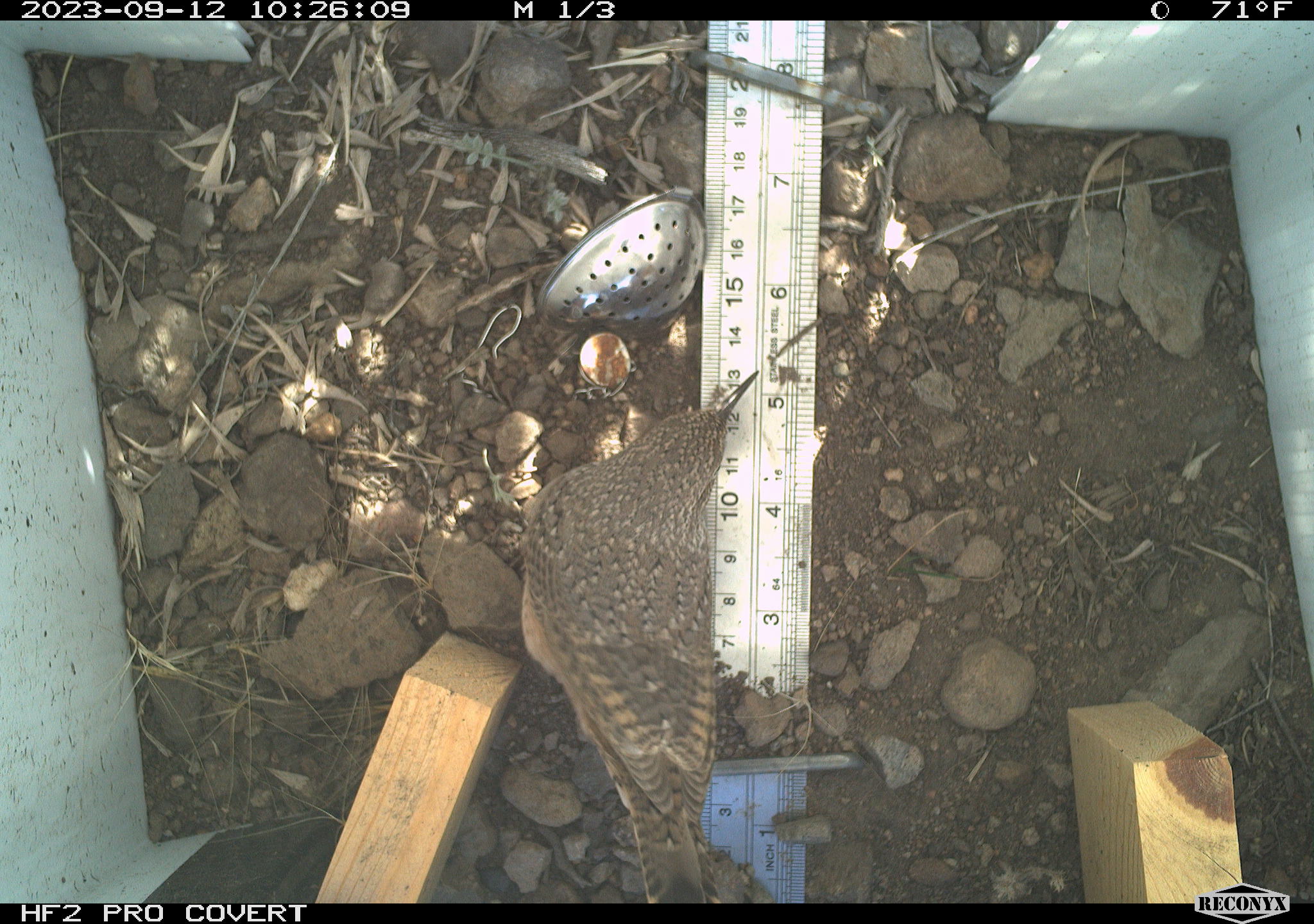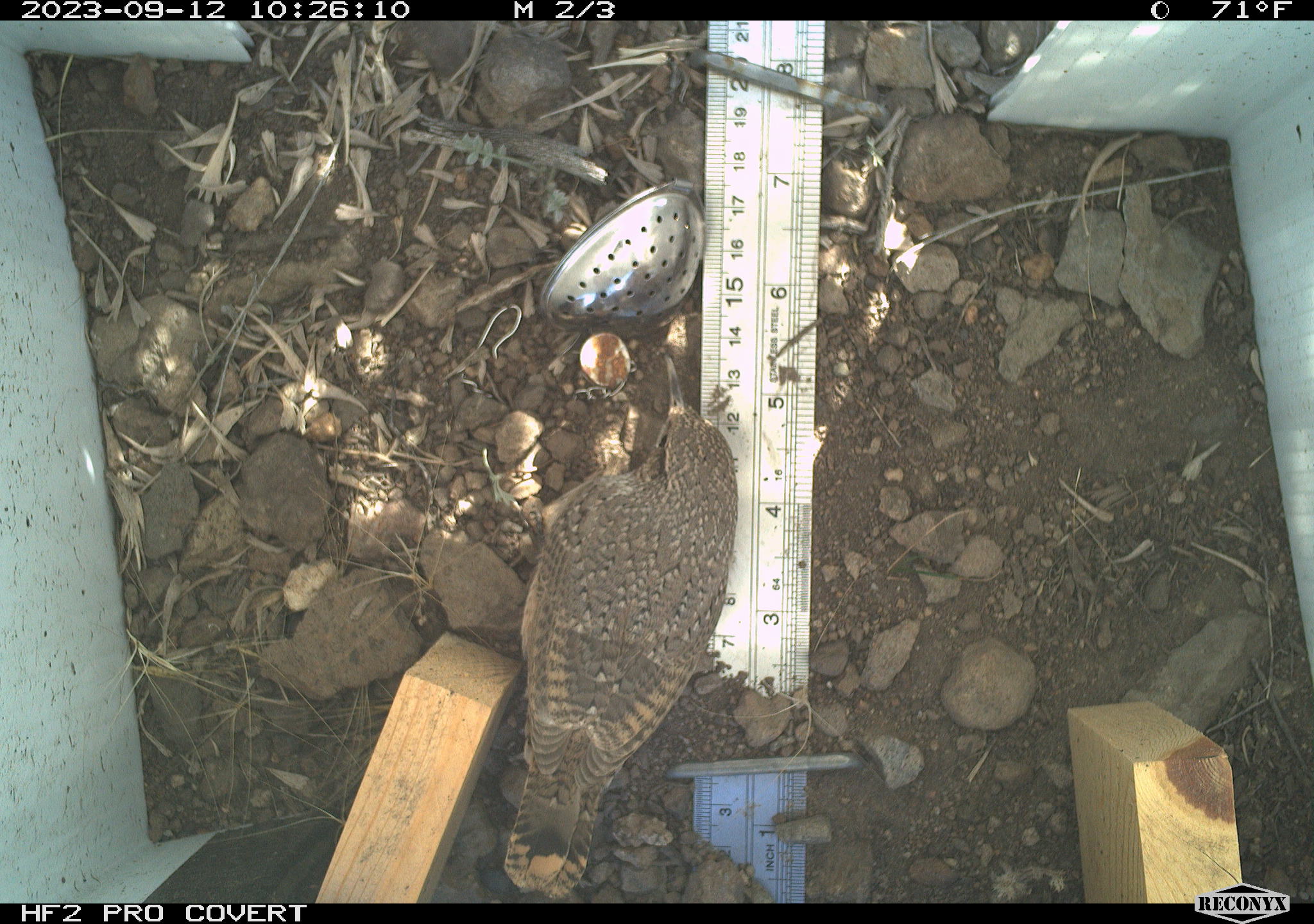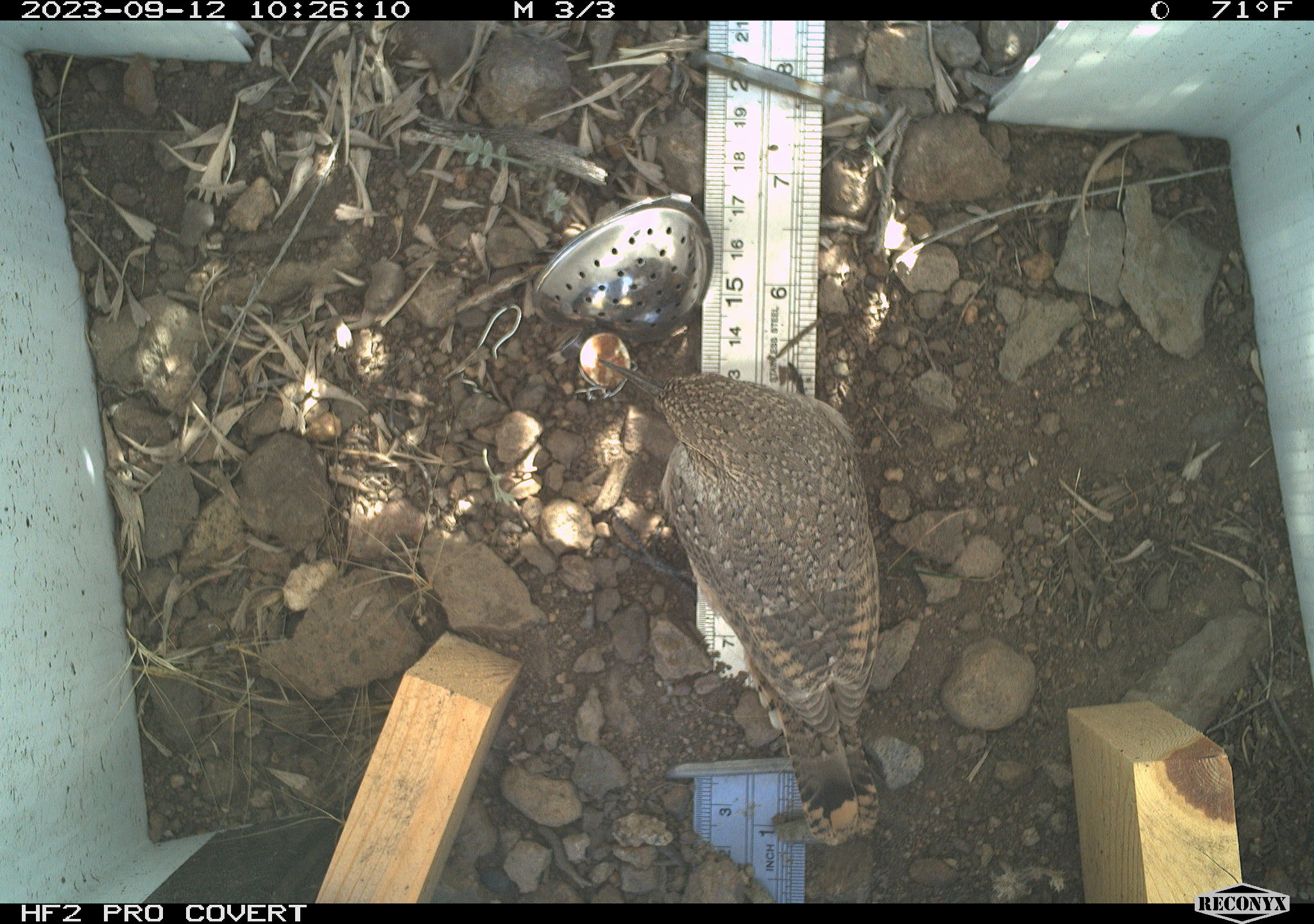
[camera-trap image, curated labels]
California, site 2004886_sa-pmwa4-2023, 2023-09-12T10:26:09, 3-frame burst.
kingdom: Animalia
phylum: Chordata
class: Aves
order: Passeriformes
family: Troglodytidae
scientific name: Troglodytidae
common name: wren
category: troglodytidae family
Troglodytidae family (wren) (Troglodytidae).